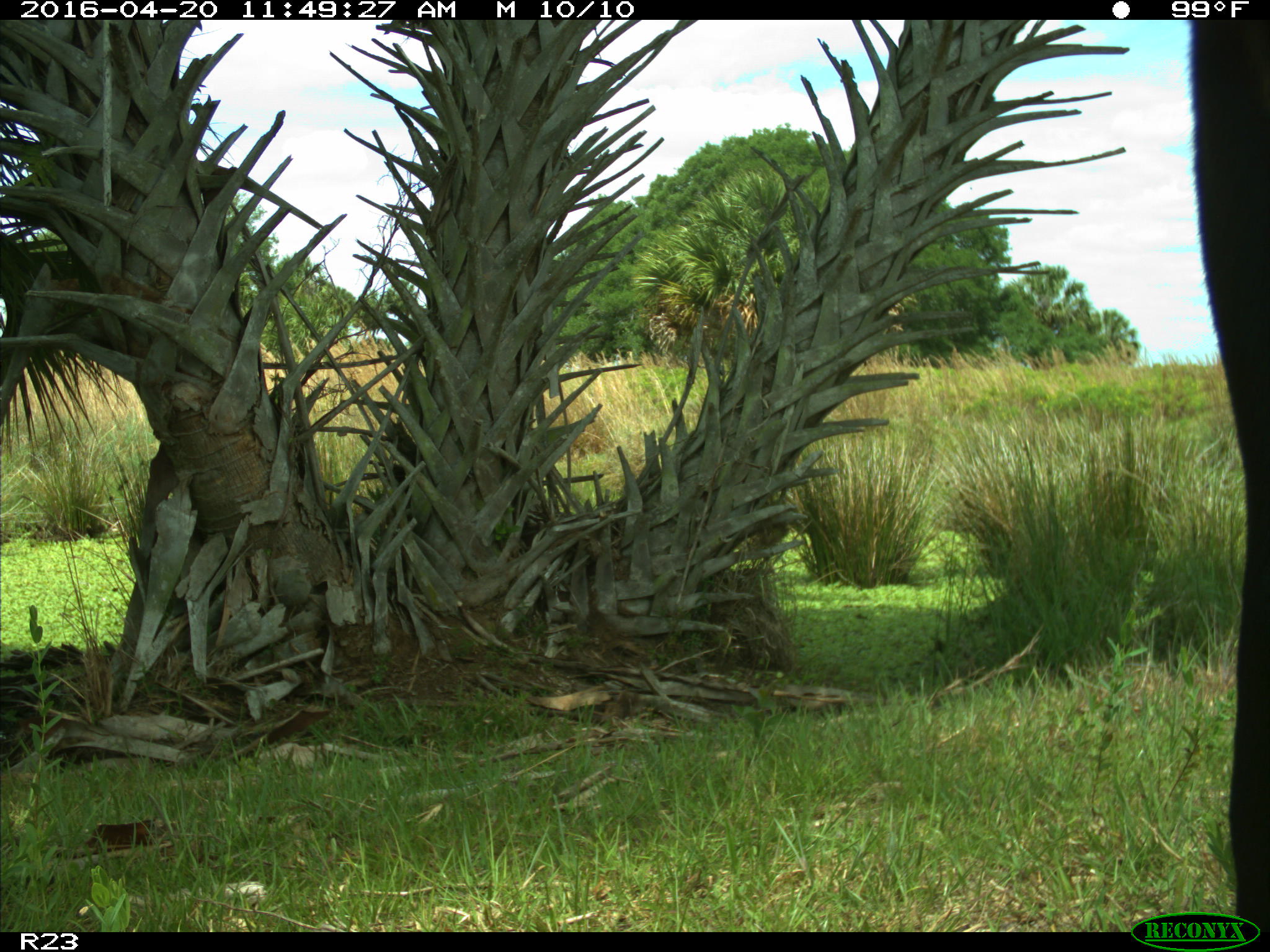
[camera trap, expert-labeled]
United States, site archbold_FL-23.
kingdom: Animalia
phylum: Chordata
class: Mammalia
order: Artiodactyla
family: Bovidae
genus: Bos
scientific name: Bos taurus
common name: domestic cow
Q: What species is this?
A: Bos taurus (domestic cow).